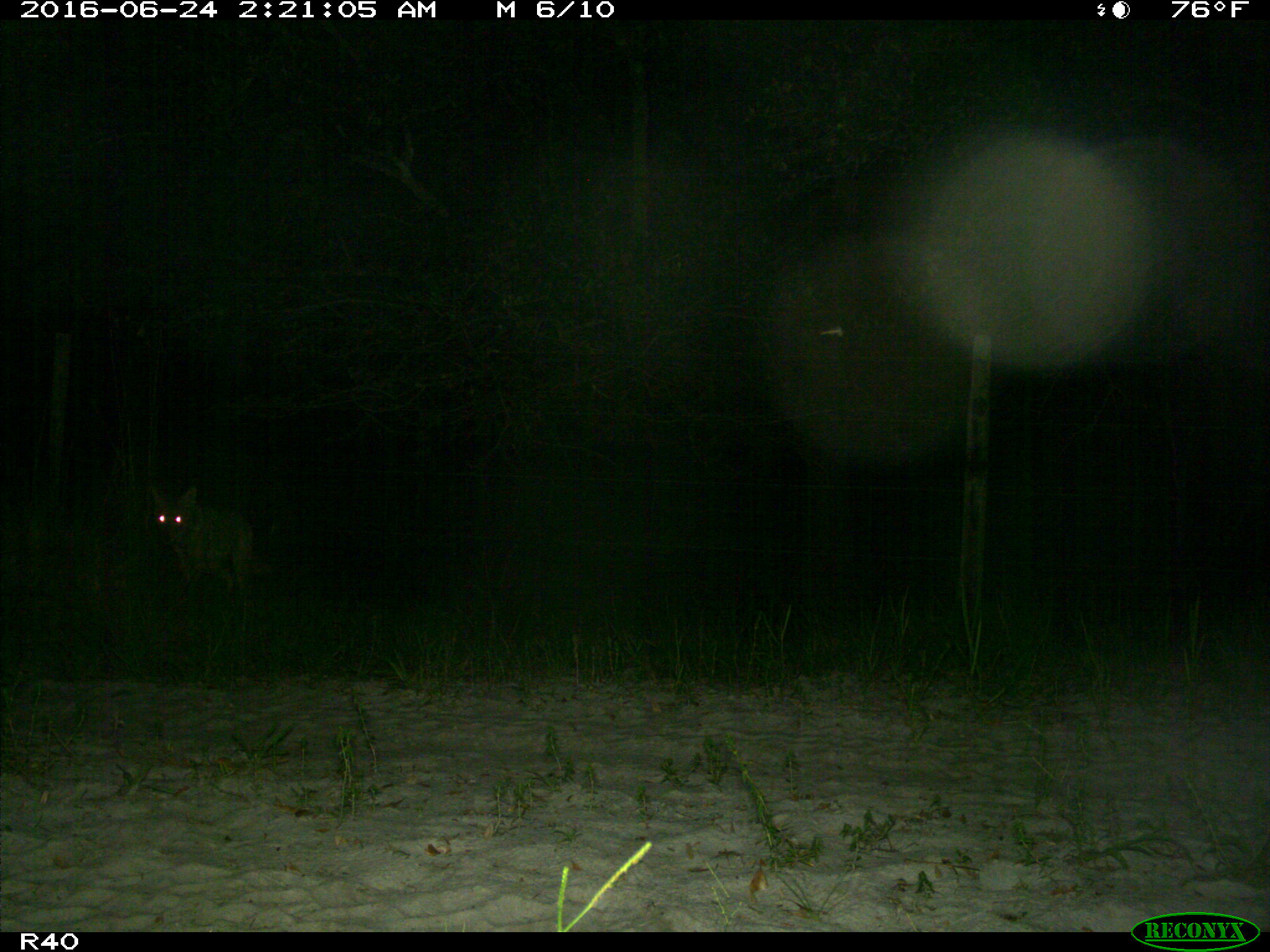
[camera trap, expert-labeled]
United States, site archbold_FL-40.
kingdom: Animalia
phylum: Chordata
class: Mammalia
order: Carnivora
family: Canidae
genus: Canis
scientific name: Canis latrans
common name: coyote